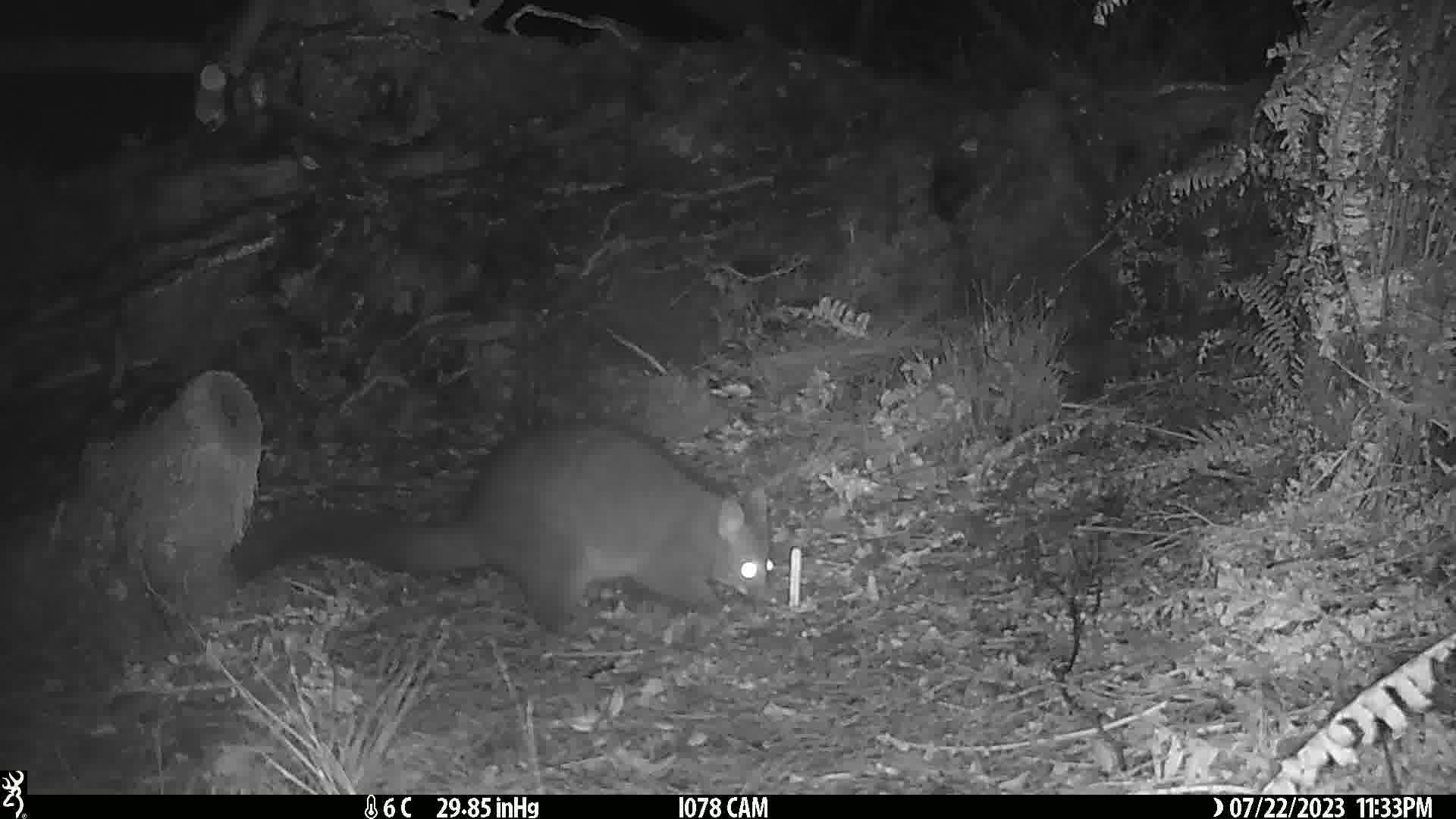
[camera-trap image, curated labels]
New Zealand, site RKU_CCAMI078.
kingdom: Animalia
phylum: Chordata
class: Mammalia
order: Diprotodontia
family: Phalangeridae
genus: Trichosurus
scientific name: Trichosurus vulpecula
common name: common brushtail possum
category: possum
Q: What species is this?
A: Possum (common brushtail possum) (Trichosurus vulpecula).